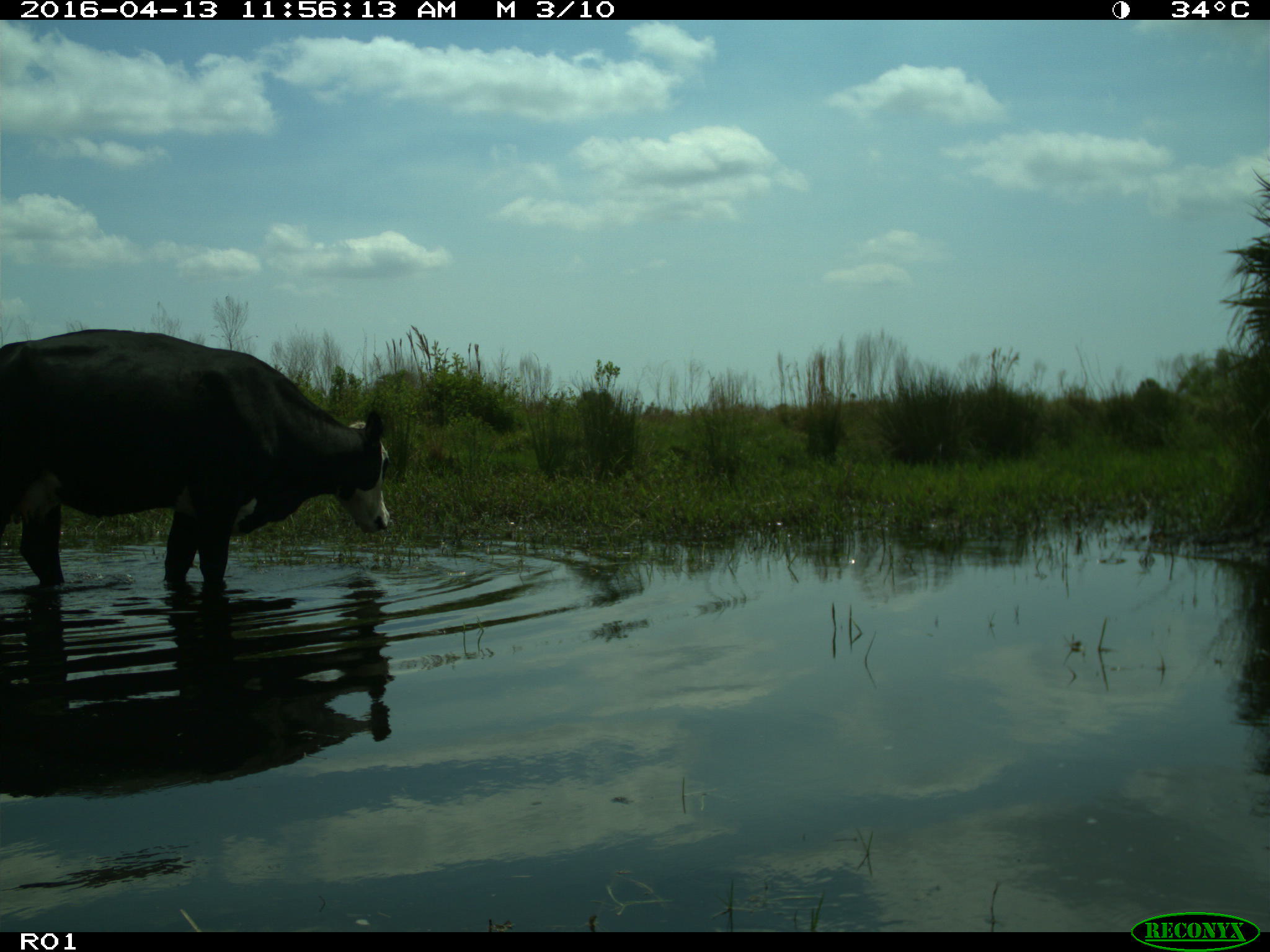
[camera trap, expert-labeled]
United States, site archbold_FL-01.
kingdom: Animalia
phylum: Chordata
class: Mammalia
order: Artiodactyla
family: Bovidae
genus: Bos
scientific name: Bos taurus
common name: domestic cow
Bos taurus (domestic cow).